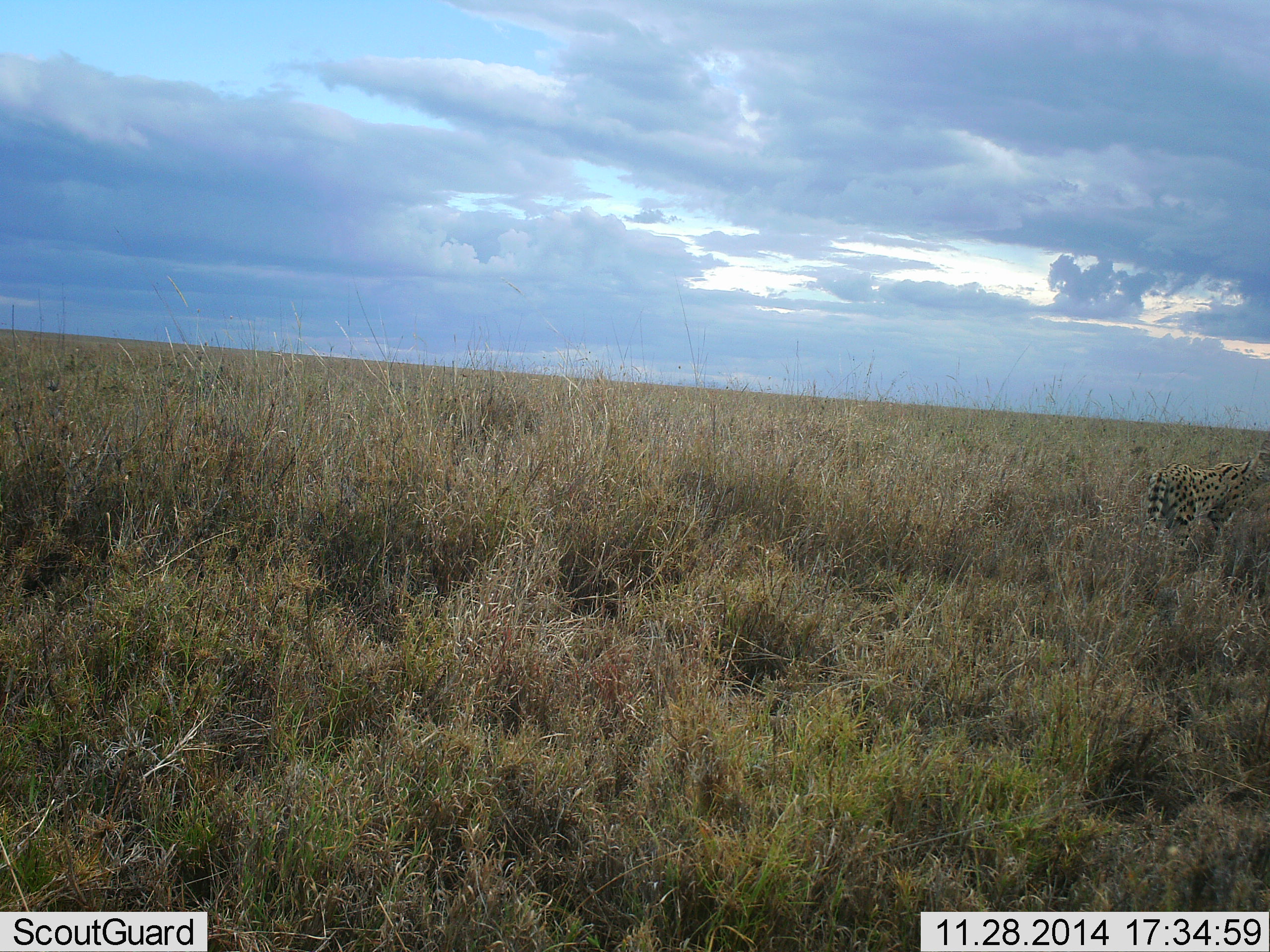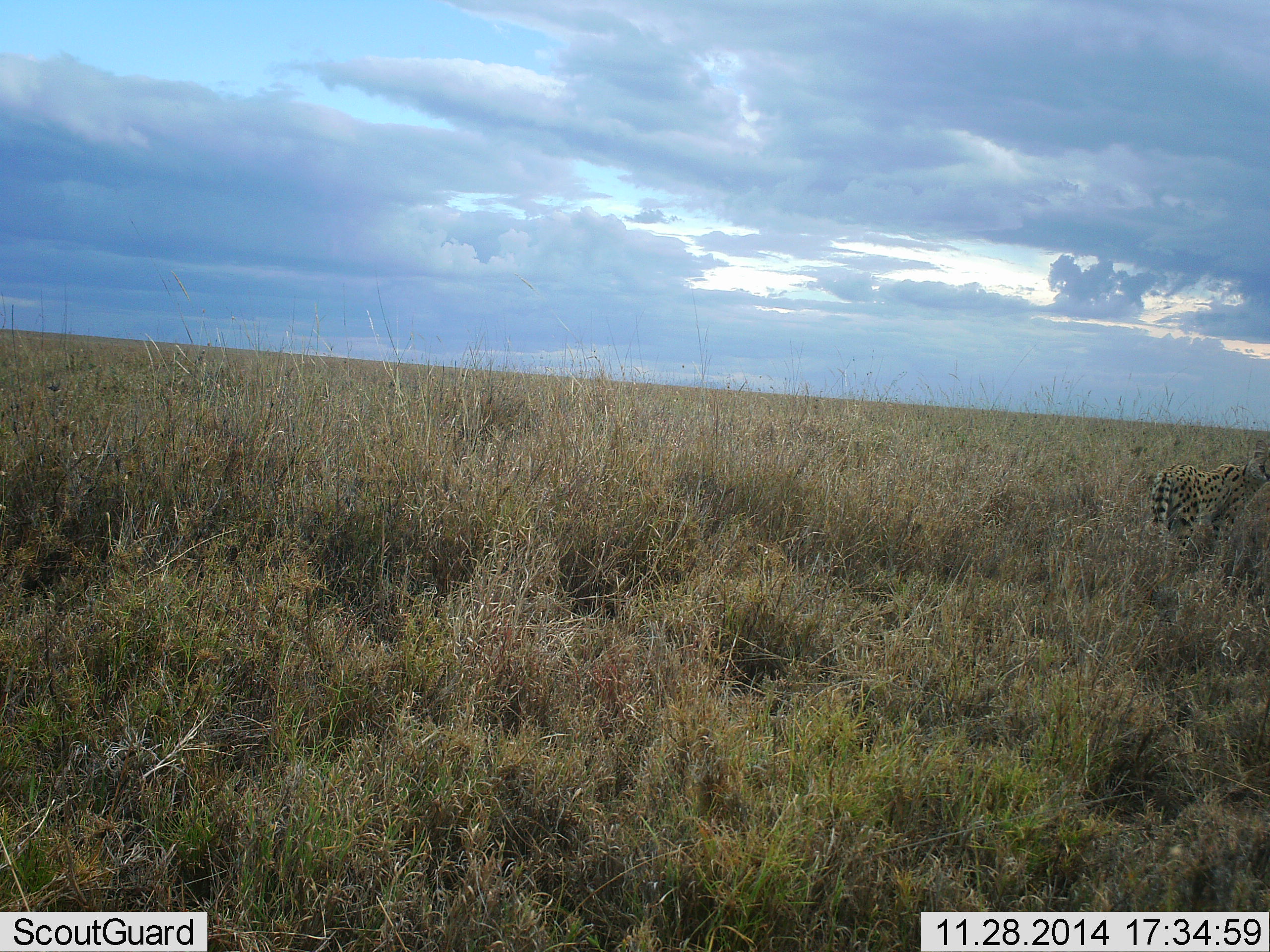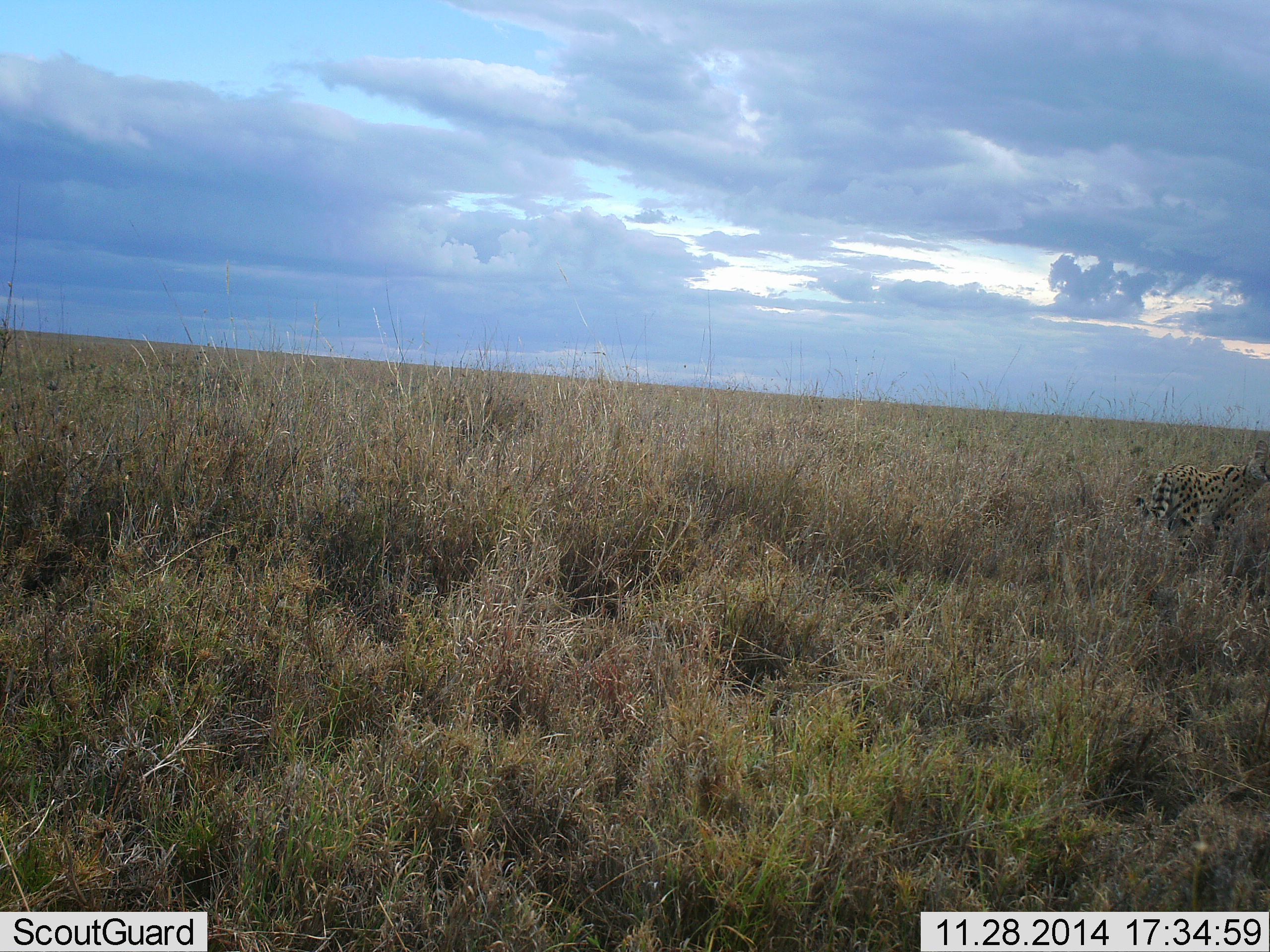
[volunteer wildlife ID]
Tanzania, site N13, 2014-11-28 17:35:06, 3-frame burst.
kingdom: Animalia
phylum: Chordata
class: Mammalia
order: Carnivora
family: Felidae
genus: Acinonyx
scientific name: Acinonyx jubatus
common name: cheetah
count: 1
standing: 80%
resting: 0%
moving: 20%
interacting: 0%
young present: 0%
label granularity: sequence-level